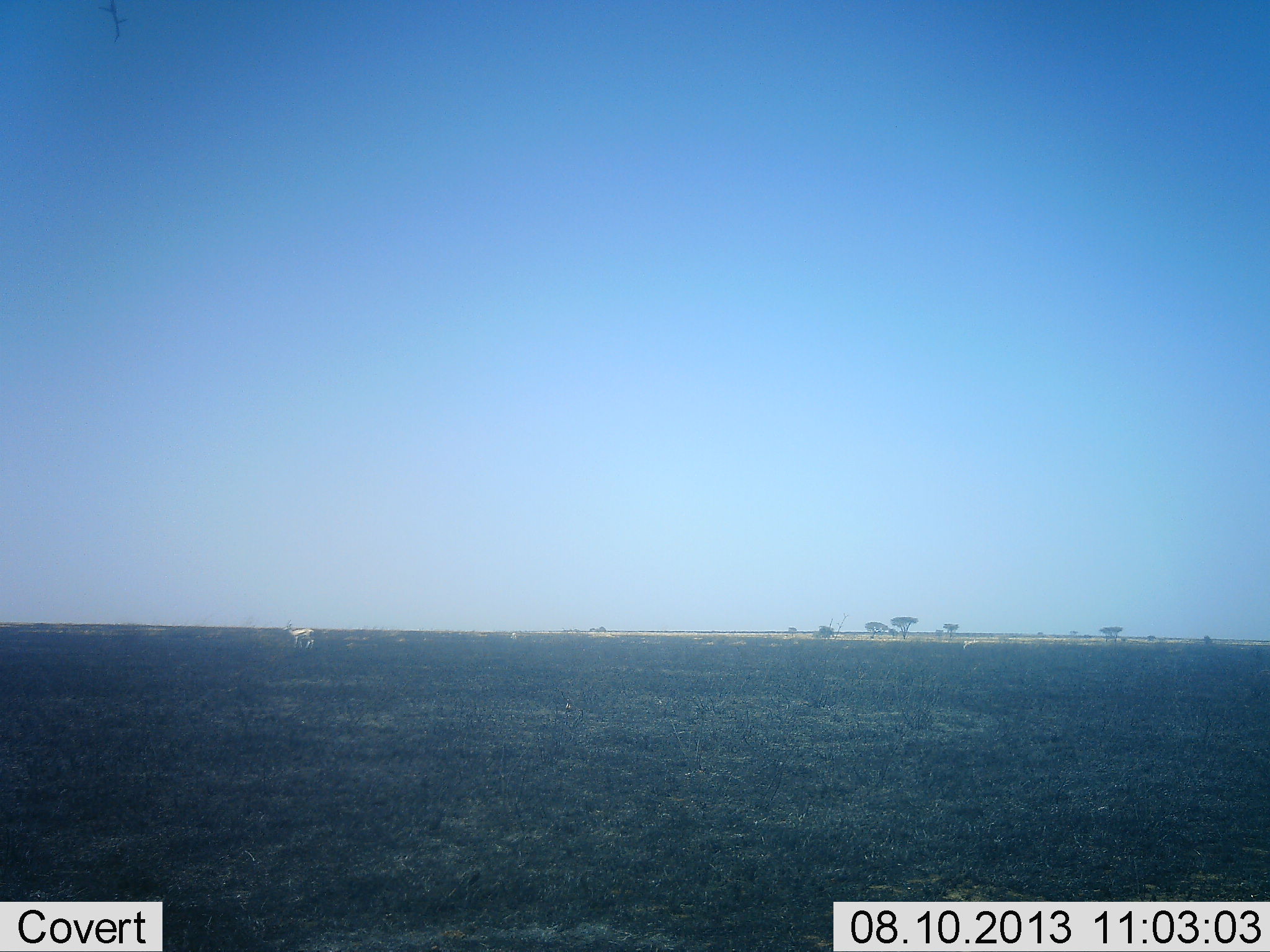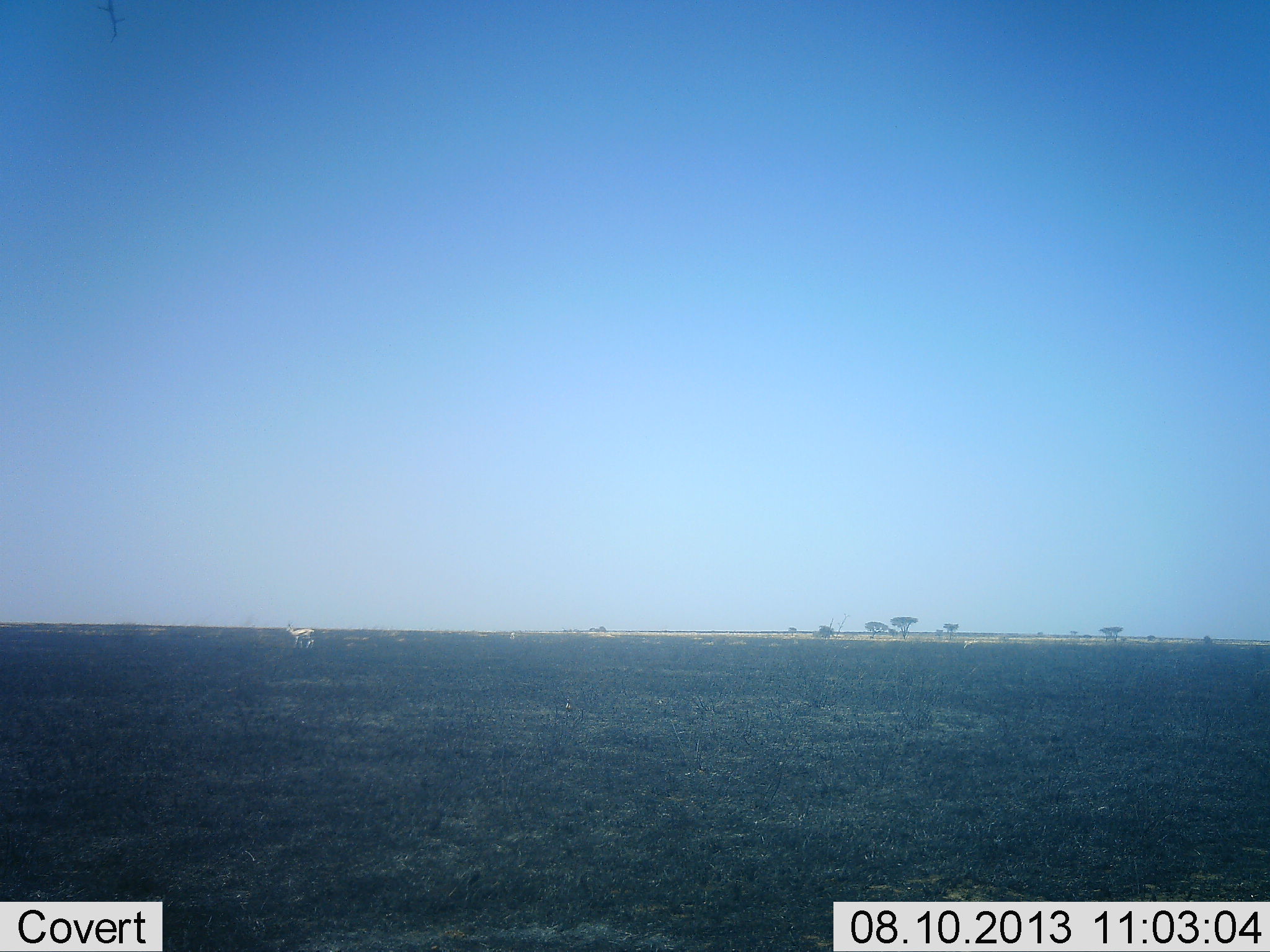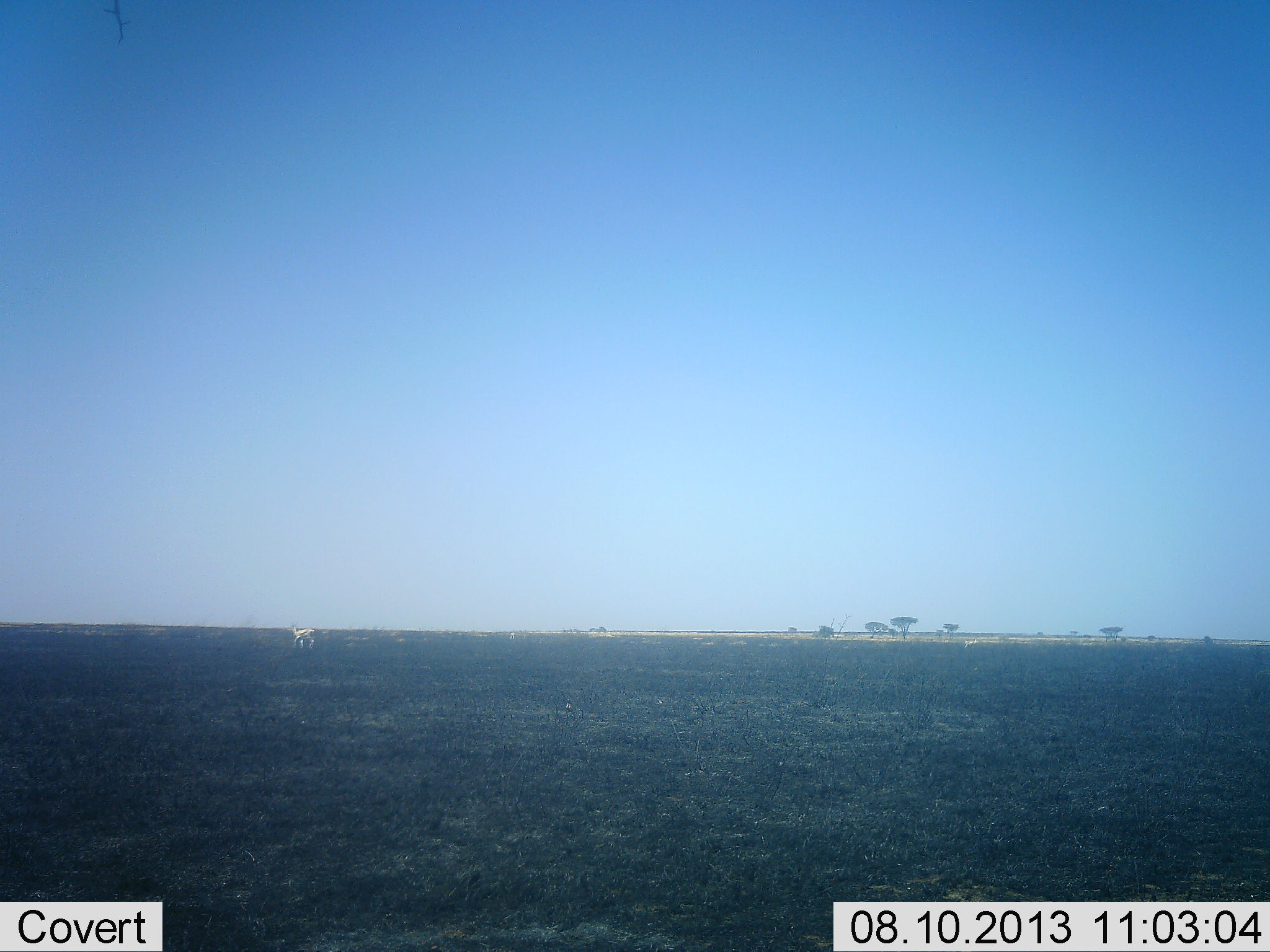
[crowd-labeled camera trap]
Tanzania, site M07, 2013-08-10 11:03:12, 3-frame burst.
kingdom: Animalia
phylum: Chordata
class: Mammalia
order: Artiodactyla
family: Bovidae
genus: Nanger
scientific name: Nanger granti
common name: grant's gazelle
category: gazellegrants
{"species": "gazellegrants (grant's gazelle) (Nanger granti)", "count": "1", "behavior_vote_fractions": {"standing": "100%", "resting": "0%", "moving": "0%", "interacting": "0%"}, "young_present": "0%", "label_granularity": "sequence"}